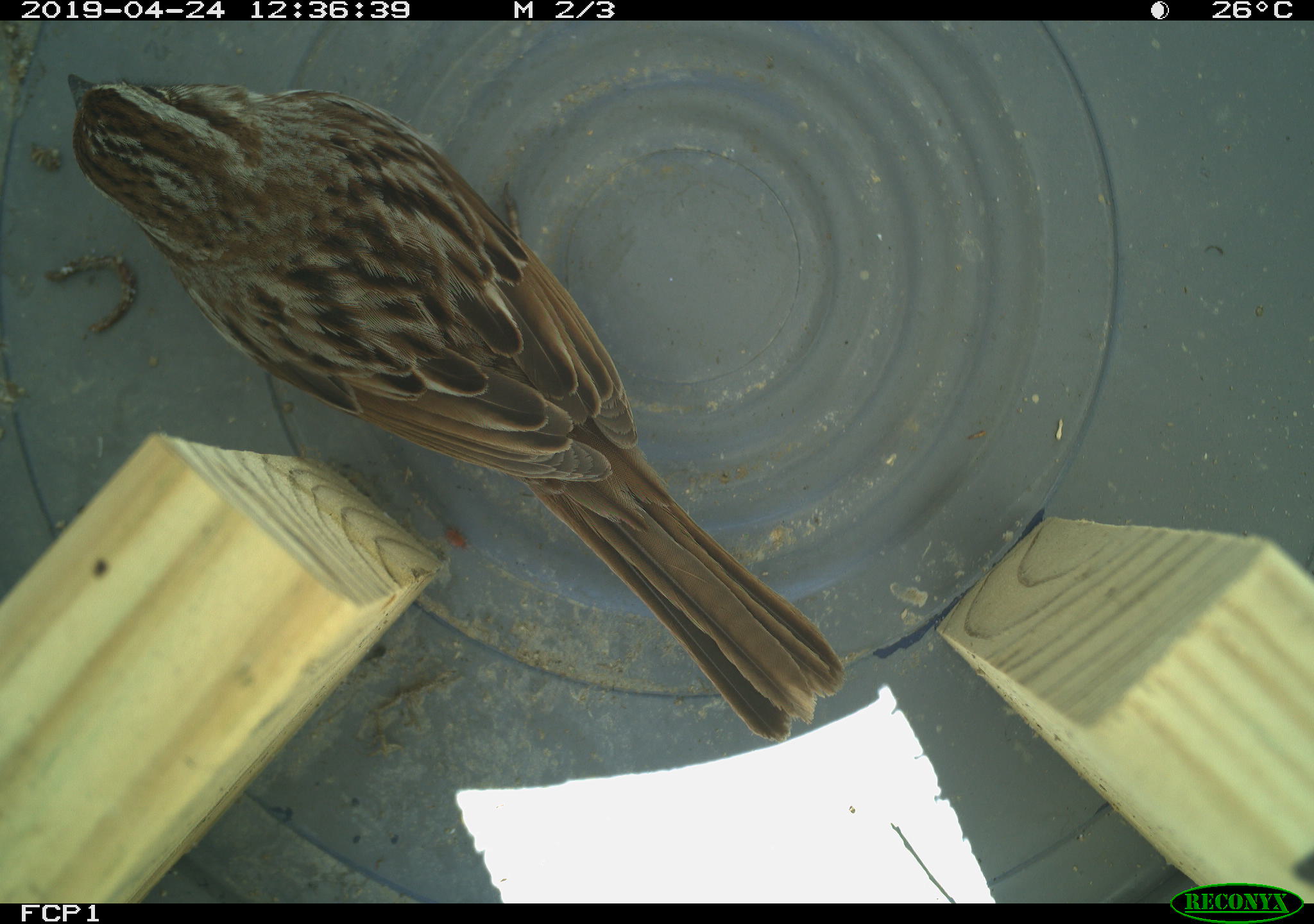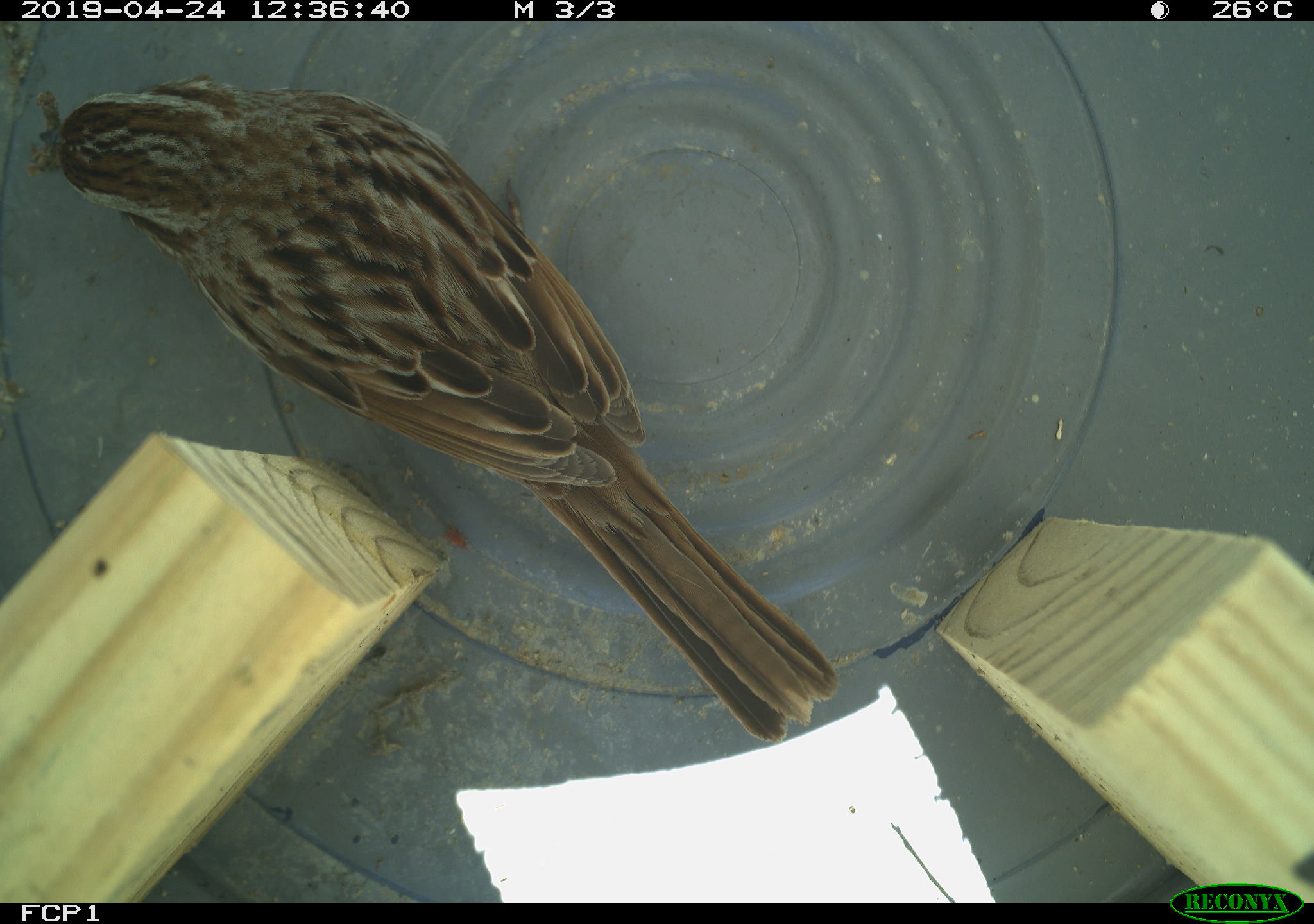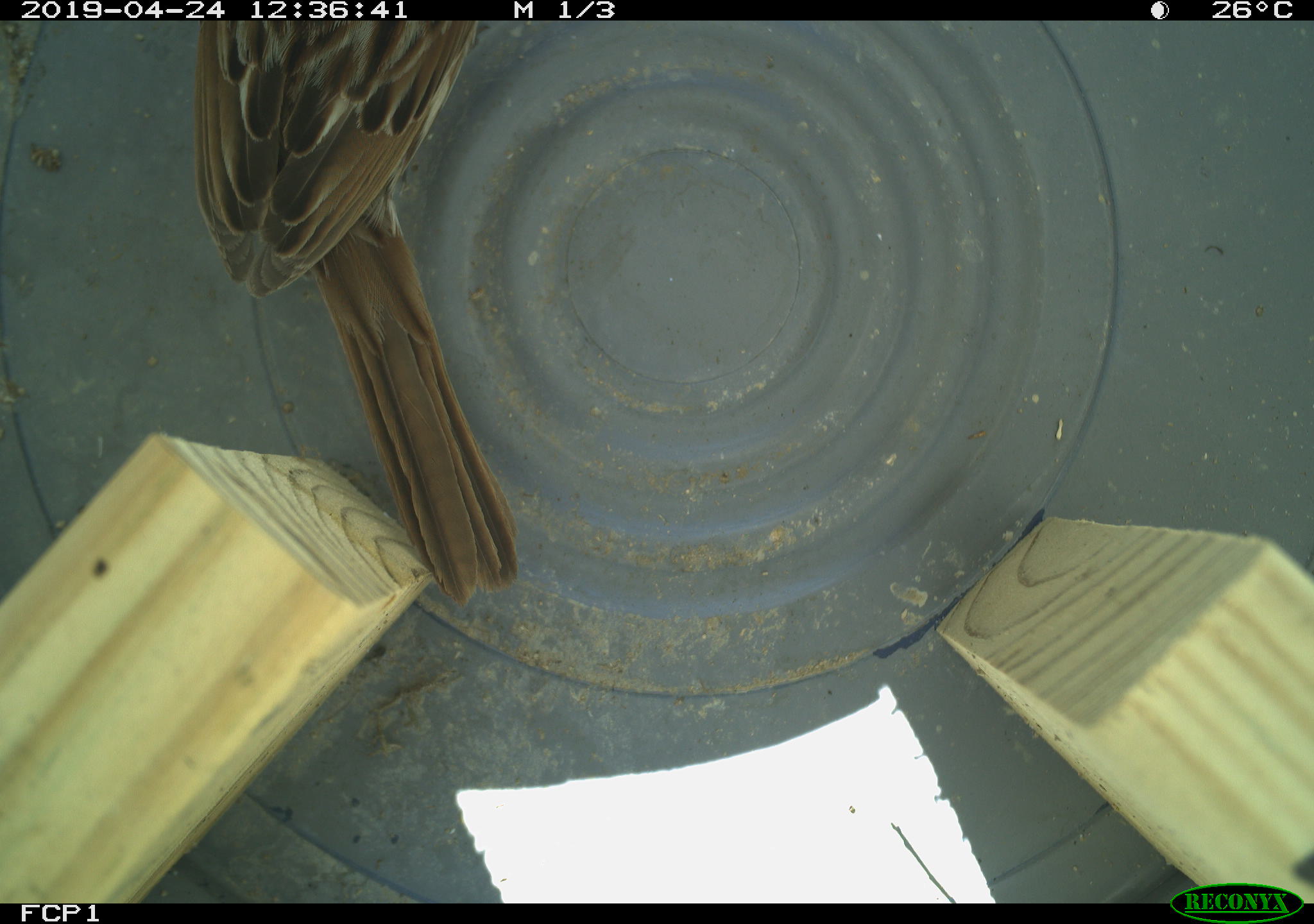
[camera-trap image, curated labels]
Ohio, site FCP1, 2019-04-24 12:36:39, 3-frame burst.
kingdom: Animalia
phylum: Chordata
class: Aves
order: Passeriformes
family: Passerellidae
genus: Melospiza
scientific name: Melospiza melodia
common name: song sparrow